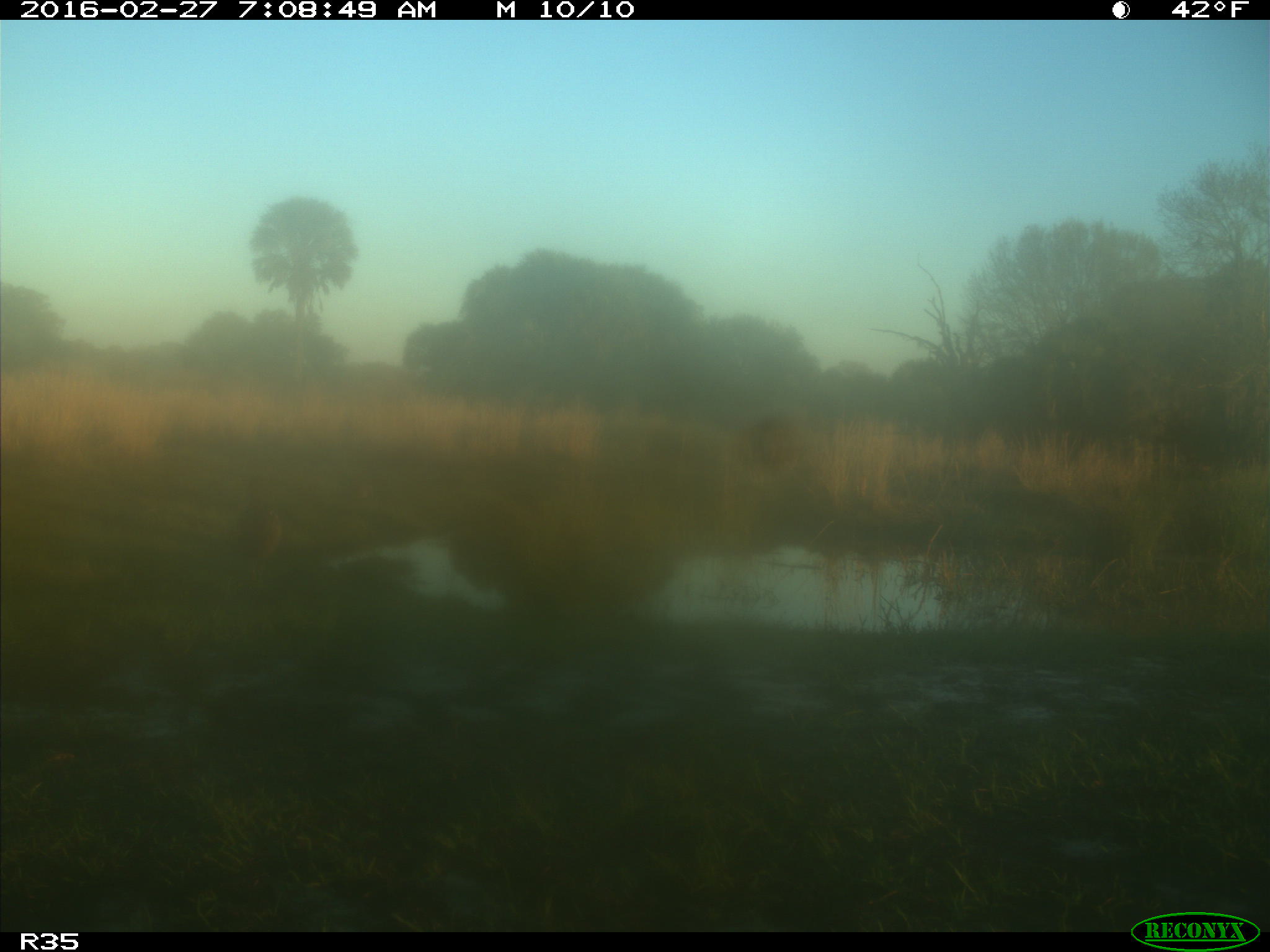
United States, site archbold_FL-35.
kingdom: Animalia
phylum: Chordata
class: Aves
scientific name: Aves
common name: birds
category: unidentified bird